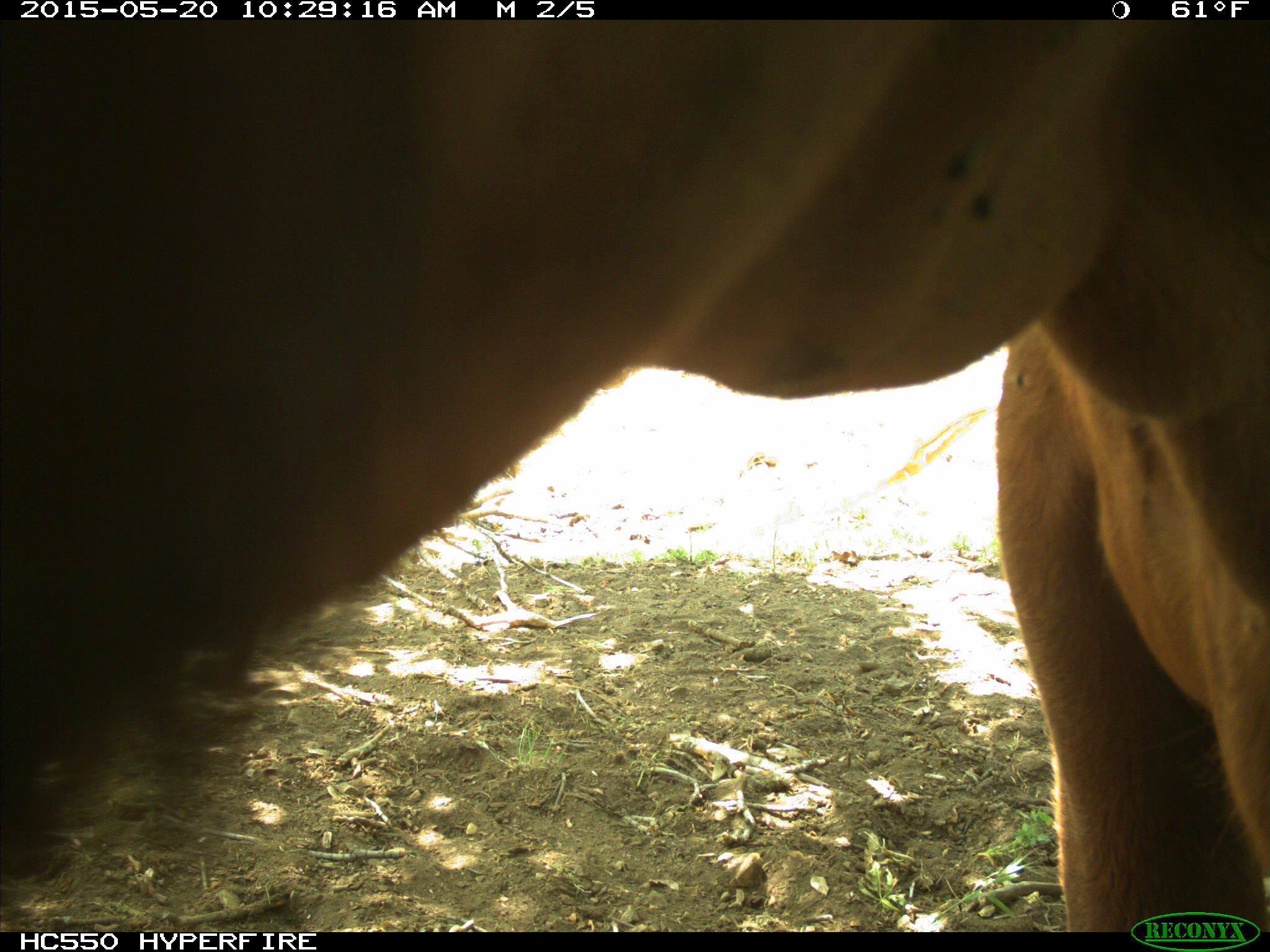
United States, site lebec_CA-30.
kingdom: Animalia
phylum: Chordata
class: Mammalia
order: Artiodactyla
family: Bovidae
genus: Bos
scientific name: Bos taurus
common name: domestic cow